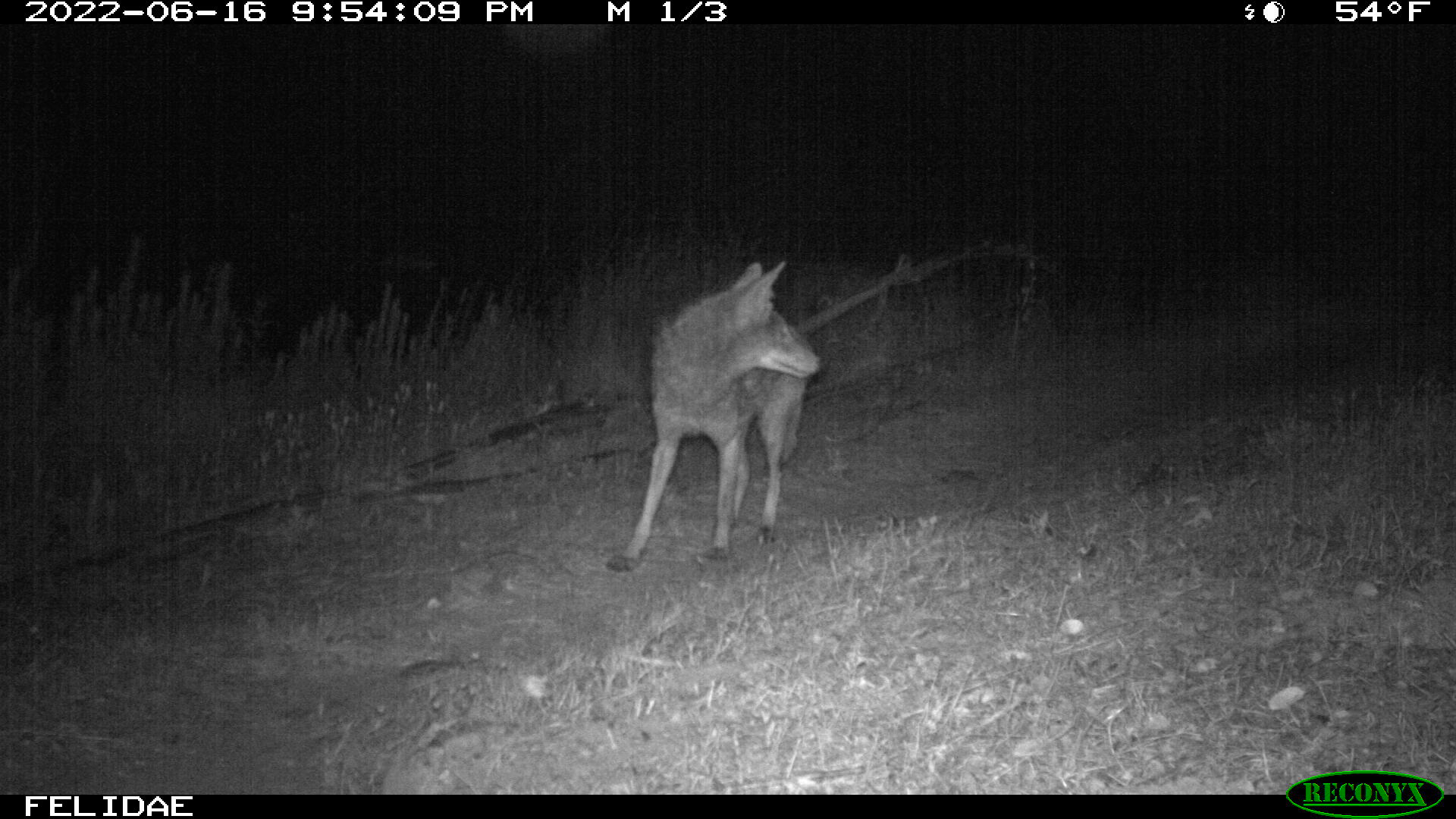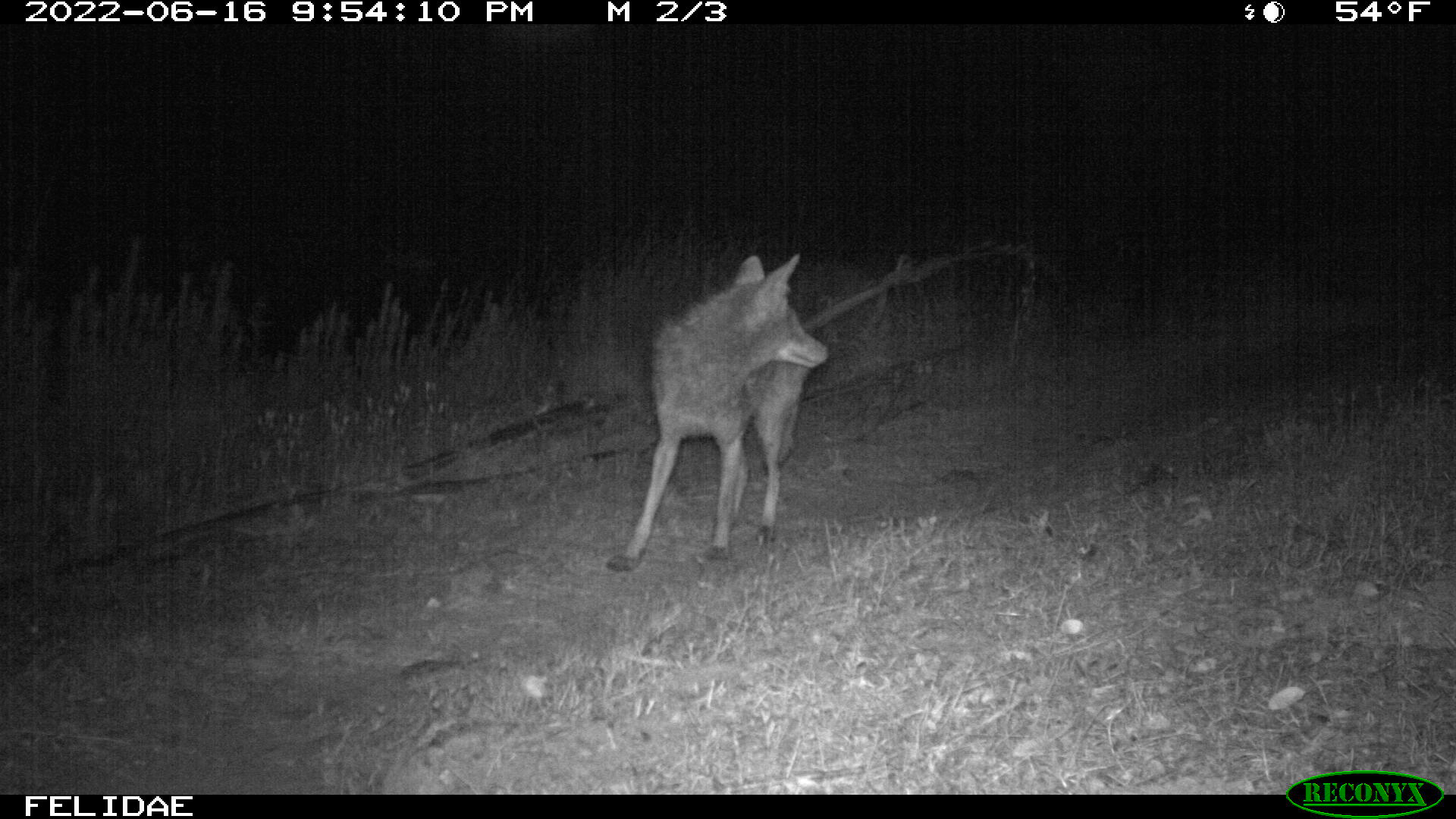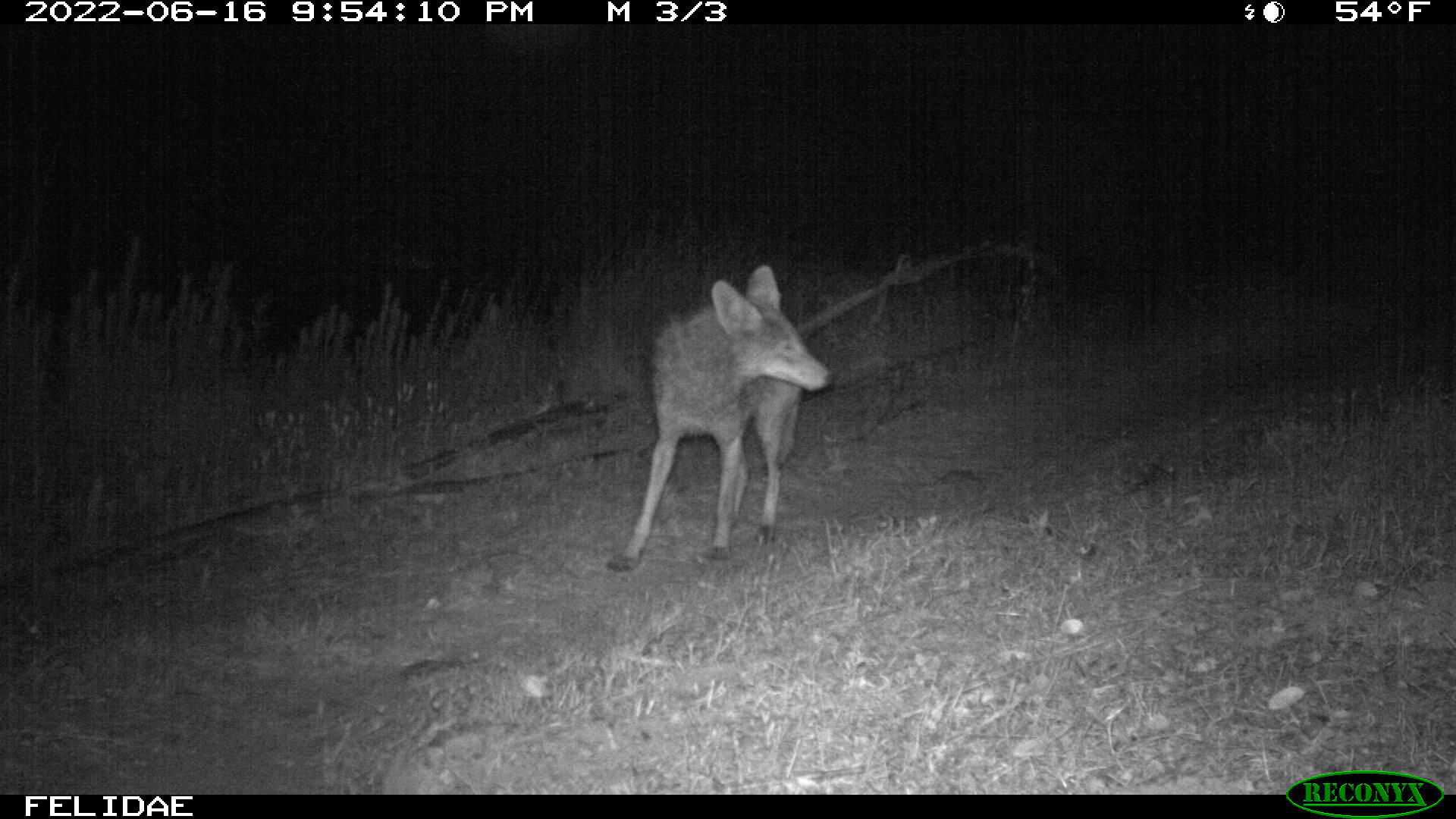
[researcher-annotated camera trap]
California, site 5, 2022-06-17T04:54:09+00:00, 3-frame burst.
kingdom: Animalia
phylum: Chordata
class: Mammalia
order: Carnivora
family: Canidae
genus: Canis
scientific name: Canis latrans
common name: coyote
Coyote (Canis latrans).